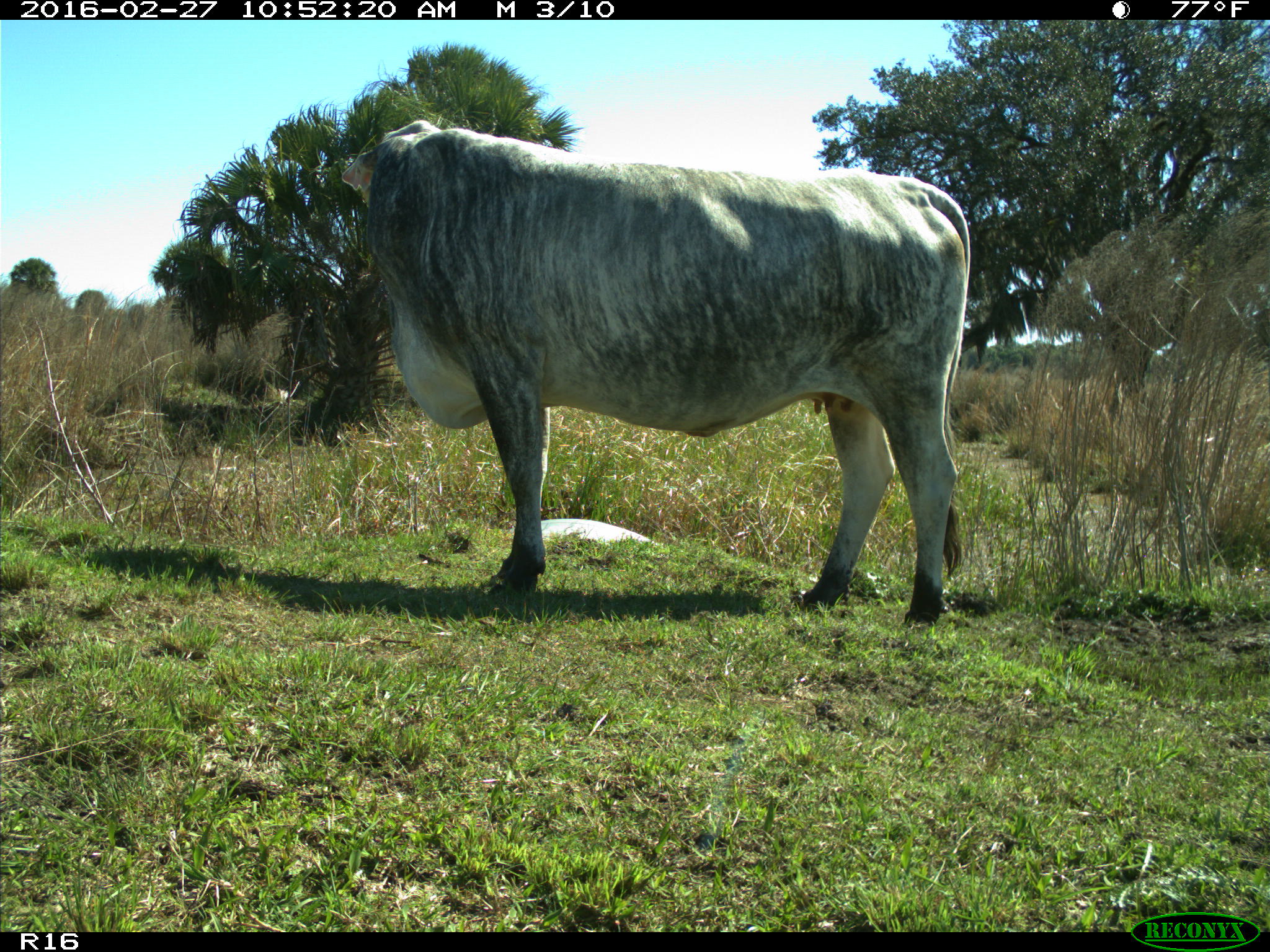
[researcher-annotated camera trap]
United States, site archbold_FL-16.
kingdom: Animalia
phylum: Chordata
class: Mammalia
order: Artiodactyla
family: Bovidae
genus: Bos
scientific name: Bos taurus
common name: domestic cow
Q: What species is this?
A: Bos taurus (domestic cow).